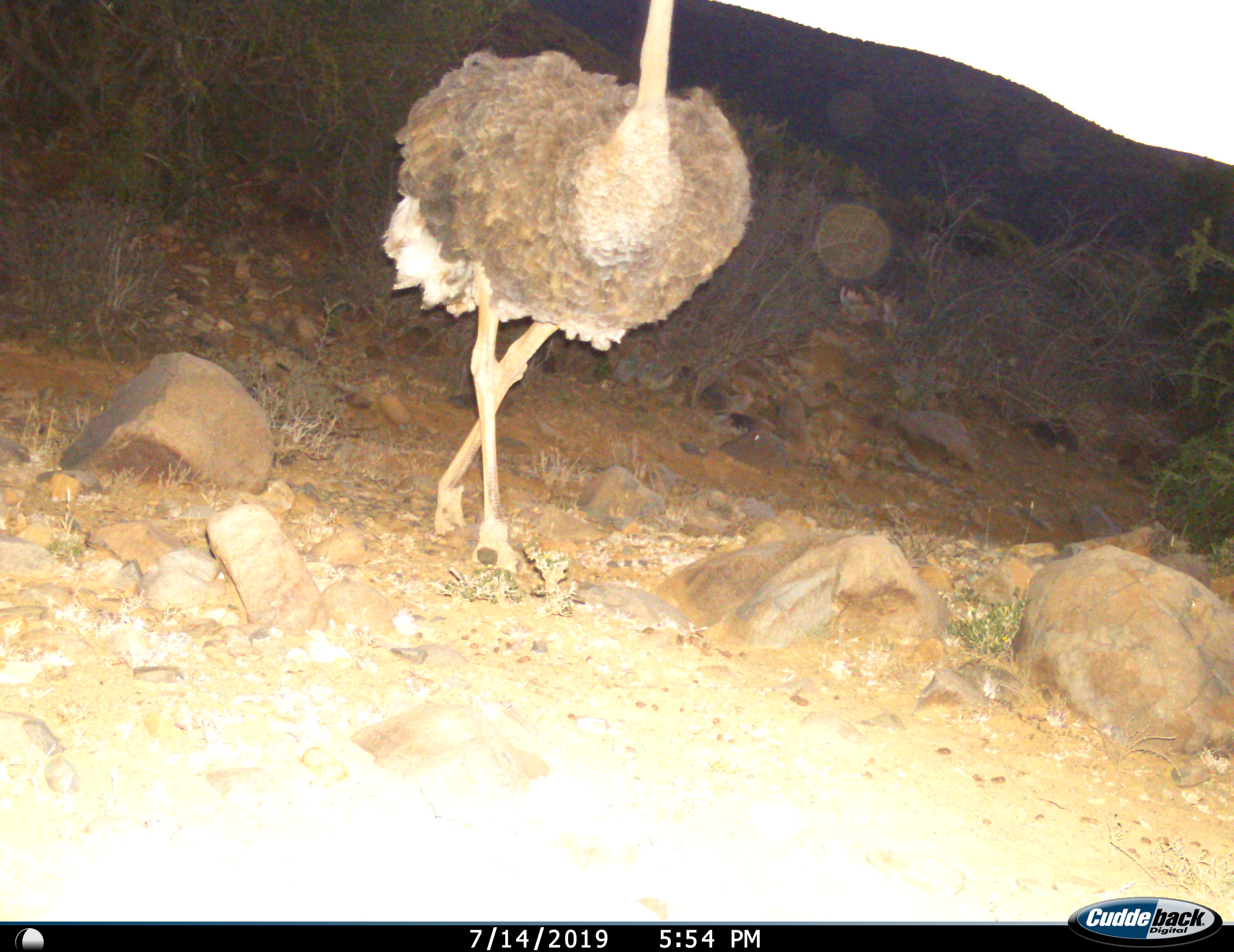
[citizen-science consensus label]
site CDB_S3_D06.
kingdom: Animalia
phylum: Chordata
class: Aves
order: Struthioniformes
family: Struthionidae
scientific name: Struthionidae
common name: ostrich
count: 1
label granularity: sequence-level